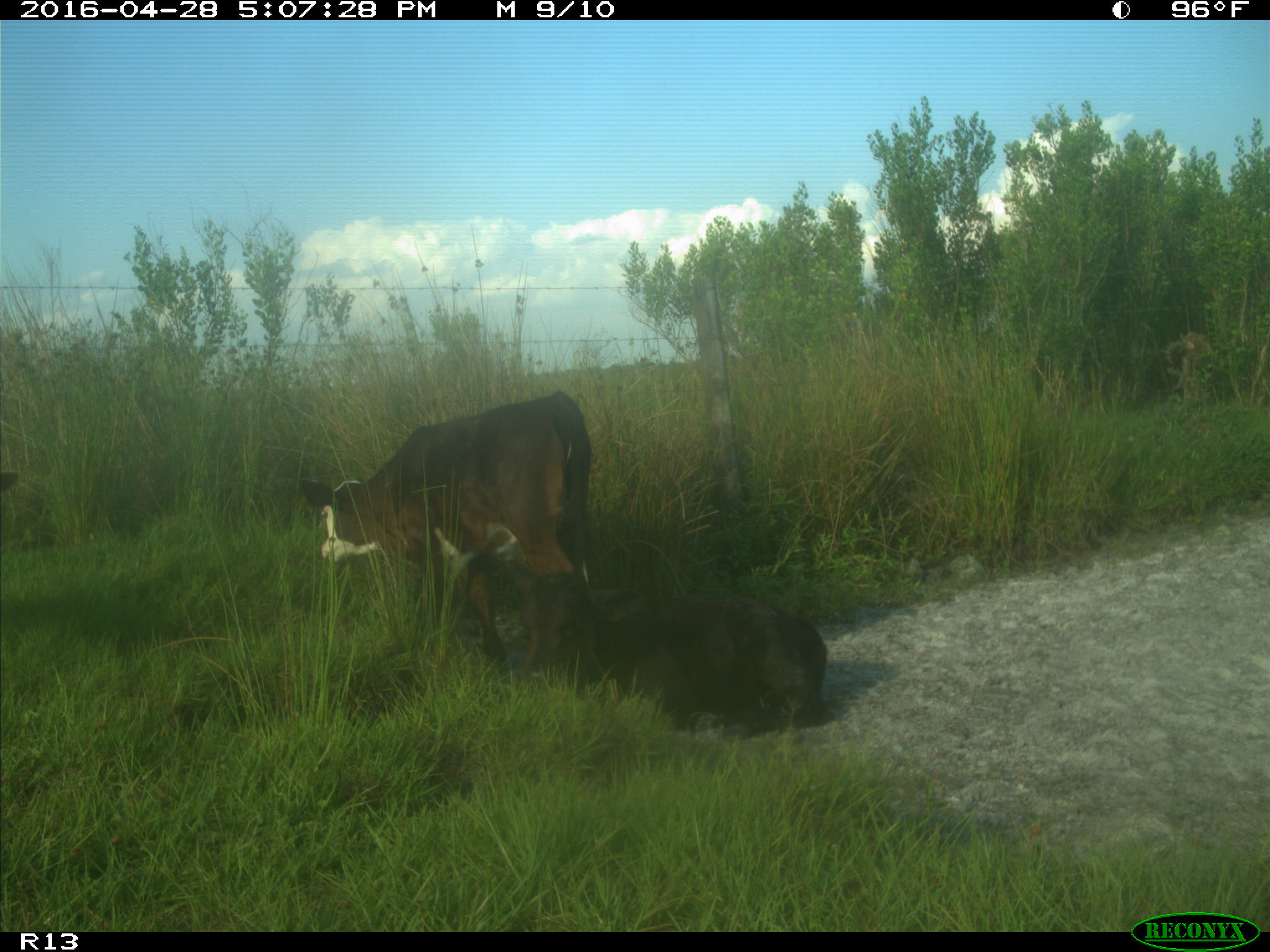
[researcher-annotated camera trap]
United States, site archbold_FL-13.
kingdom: Animalia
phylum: Chordata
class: Mammalia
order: Artiodactyla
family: Bovidae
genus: Bos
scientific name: Bos taurus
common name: domestic cow